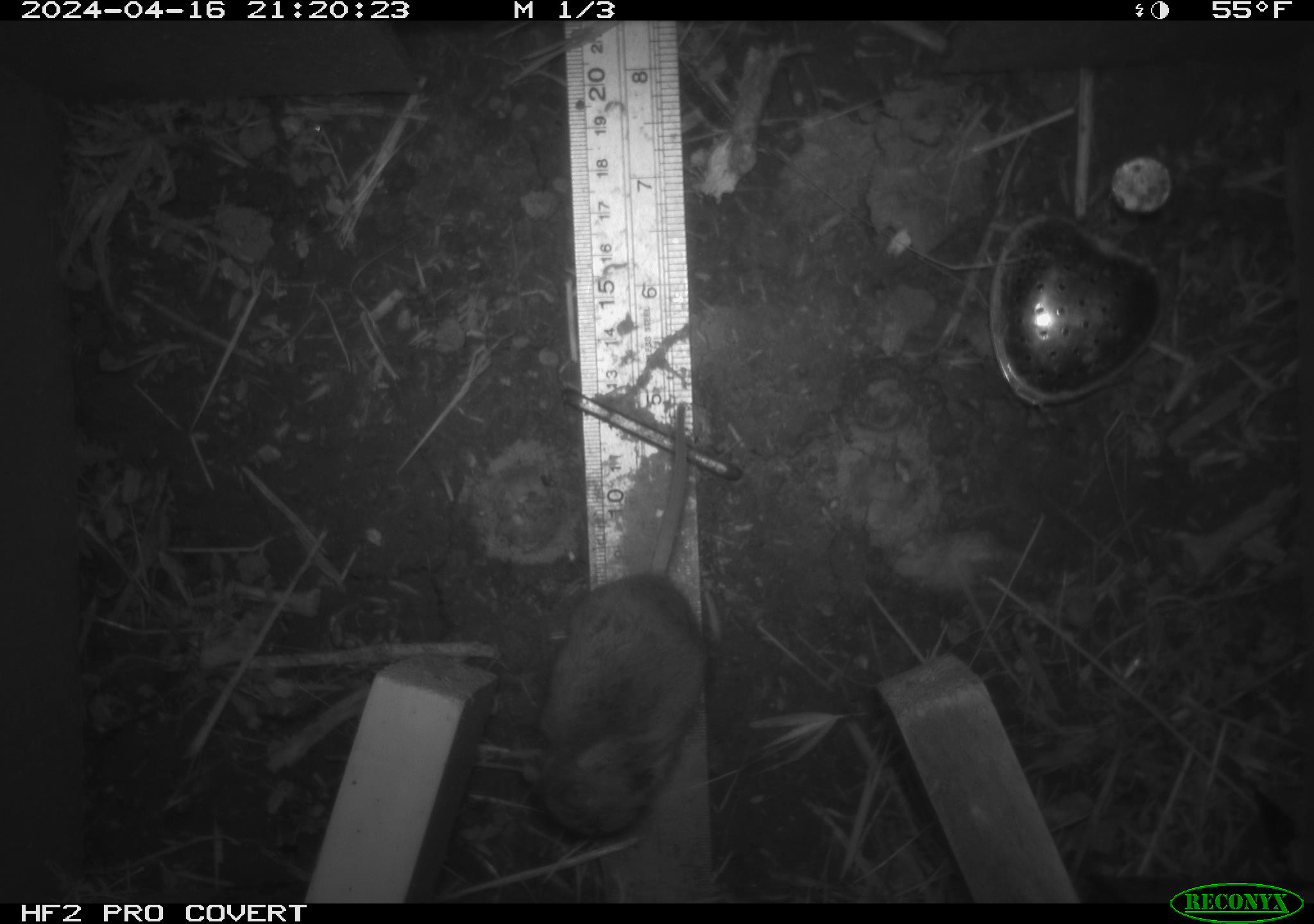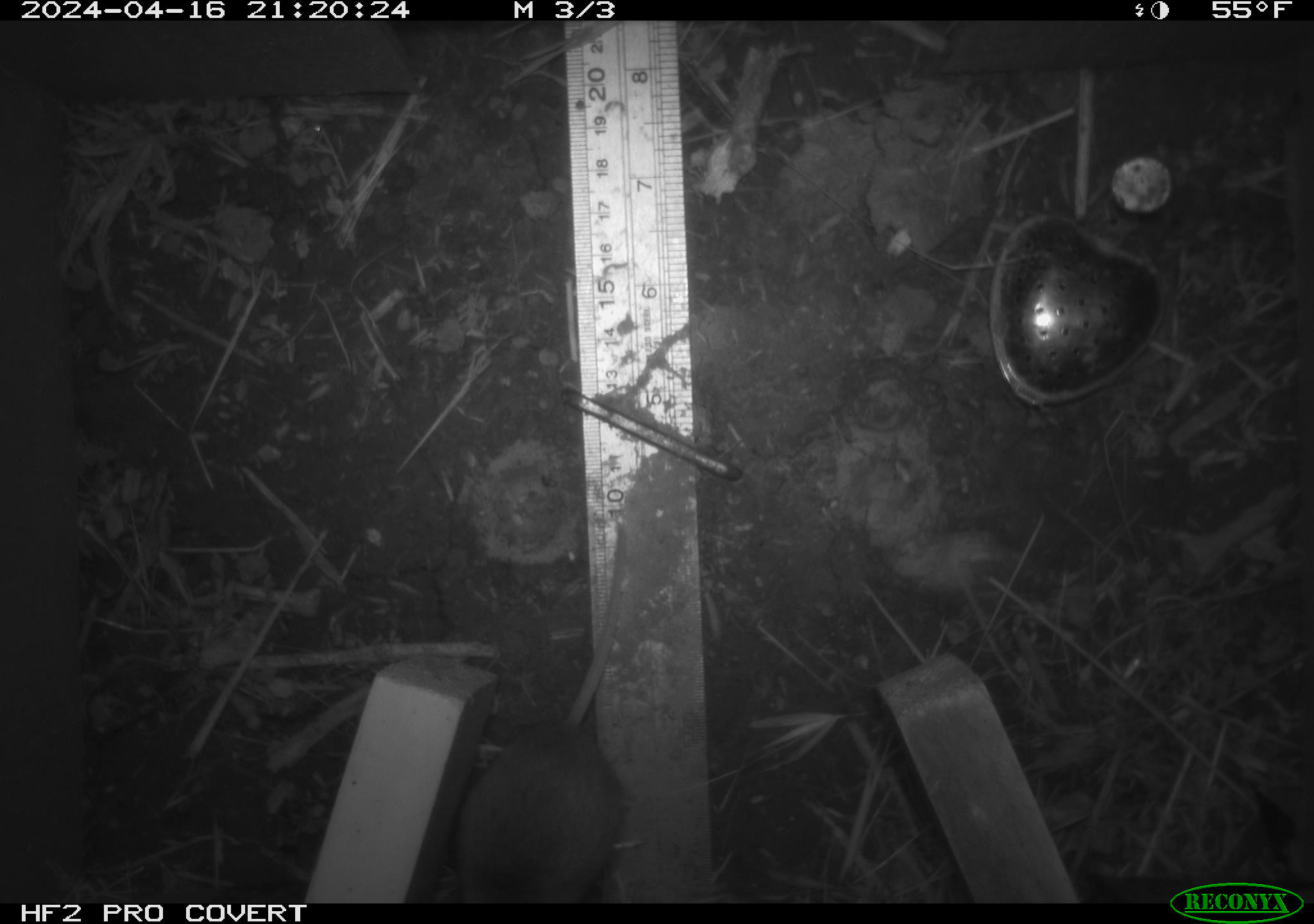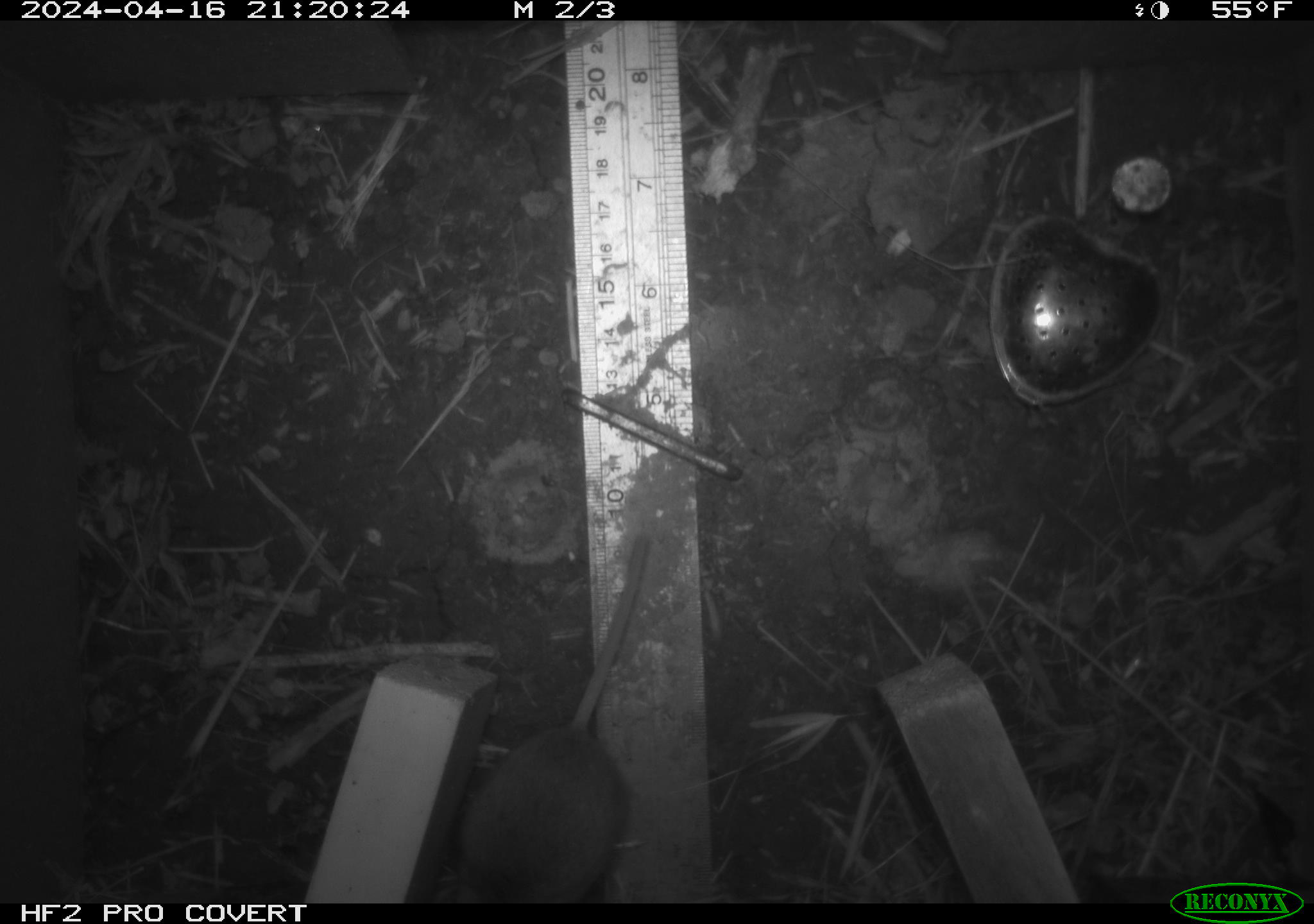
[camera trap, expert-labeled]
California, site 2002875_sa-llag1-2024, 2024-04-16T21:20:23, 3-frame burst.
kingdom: Animalia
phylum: Chordata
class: Mammalia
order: Rodentia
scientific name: Rodentia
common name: mouse species